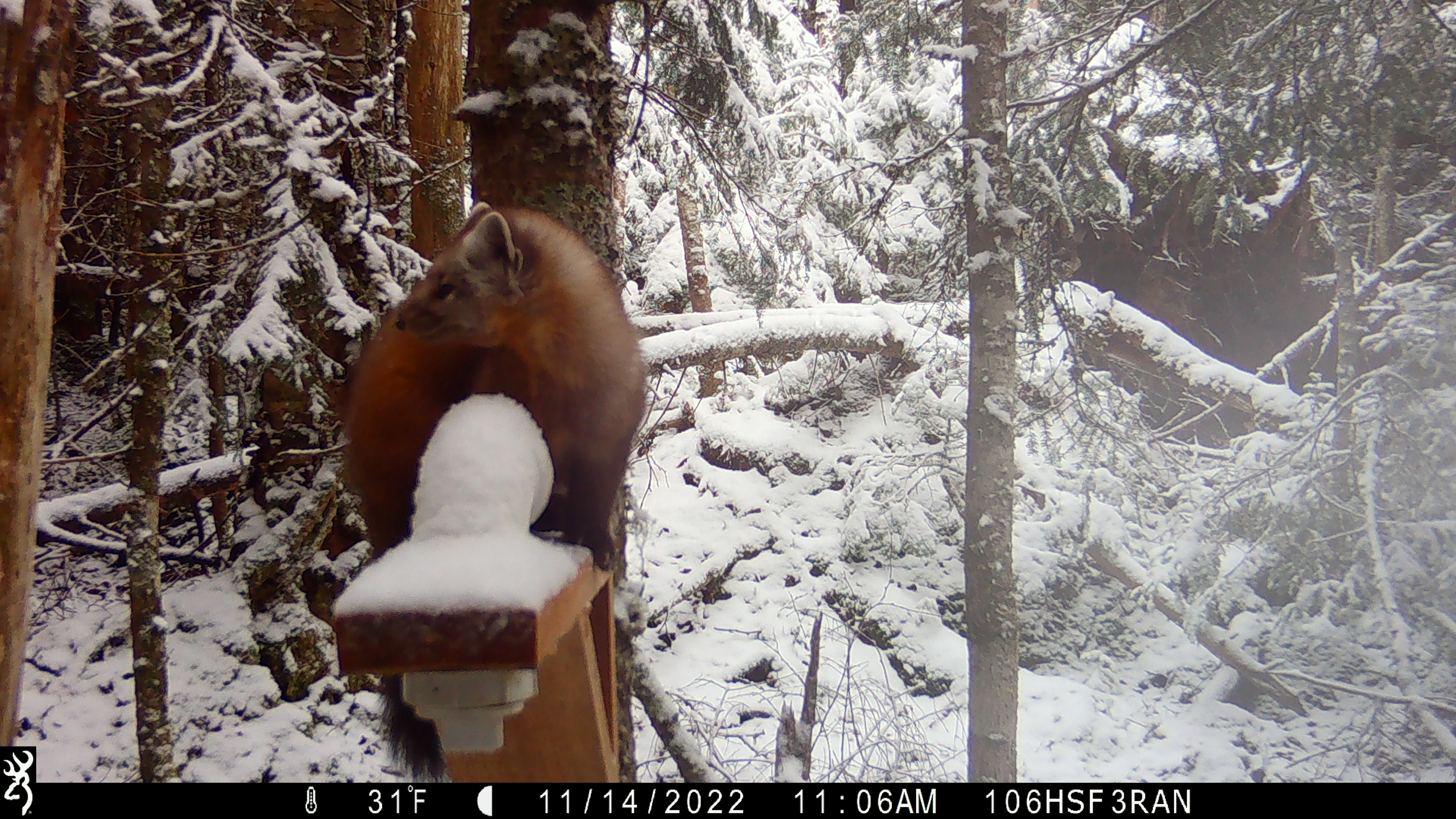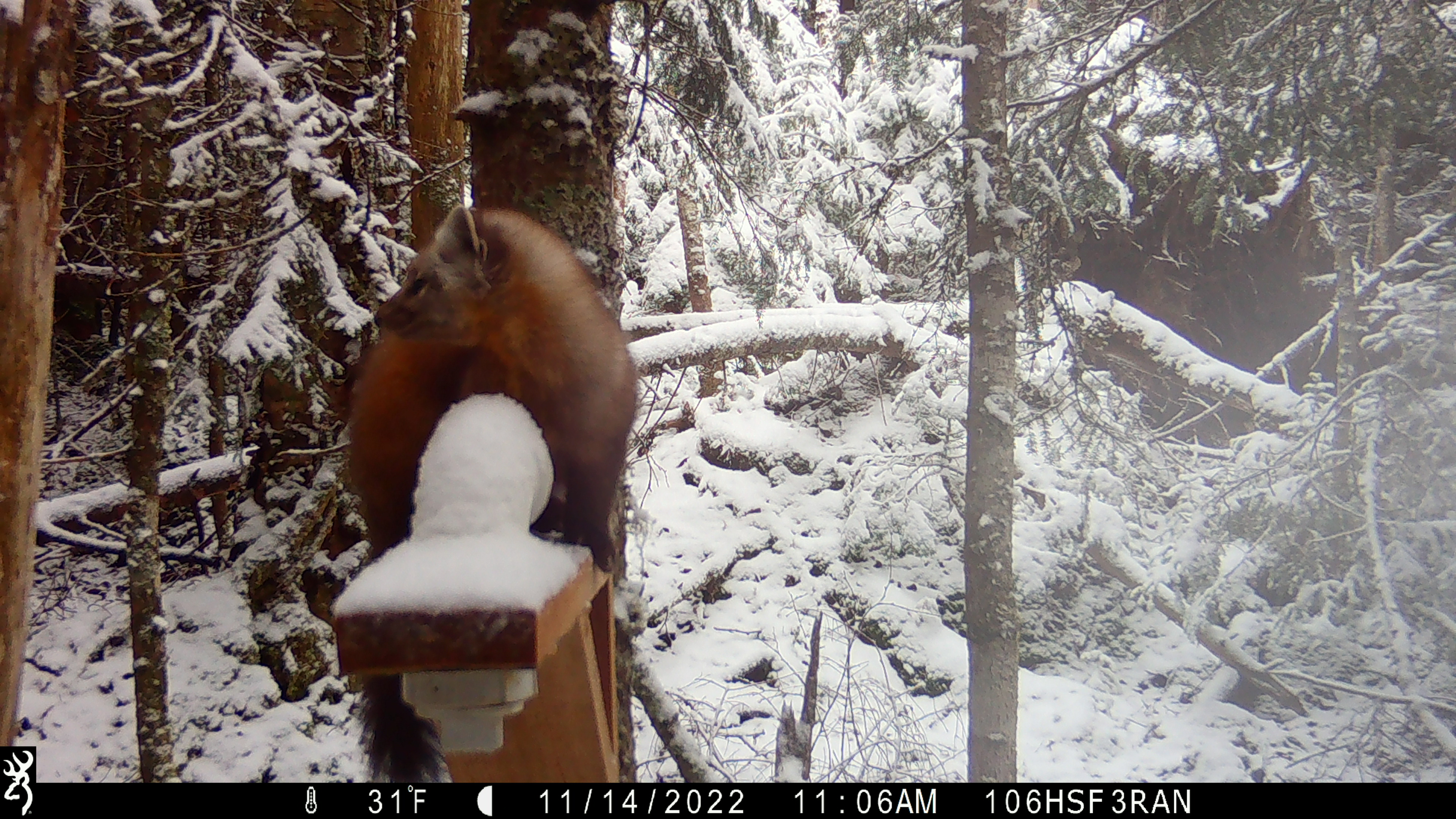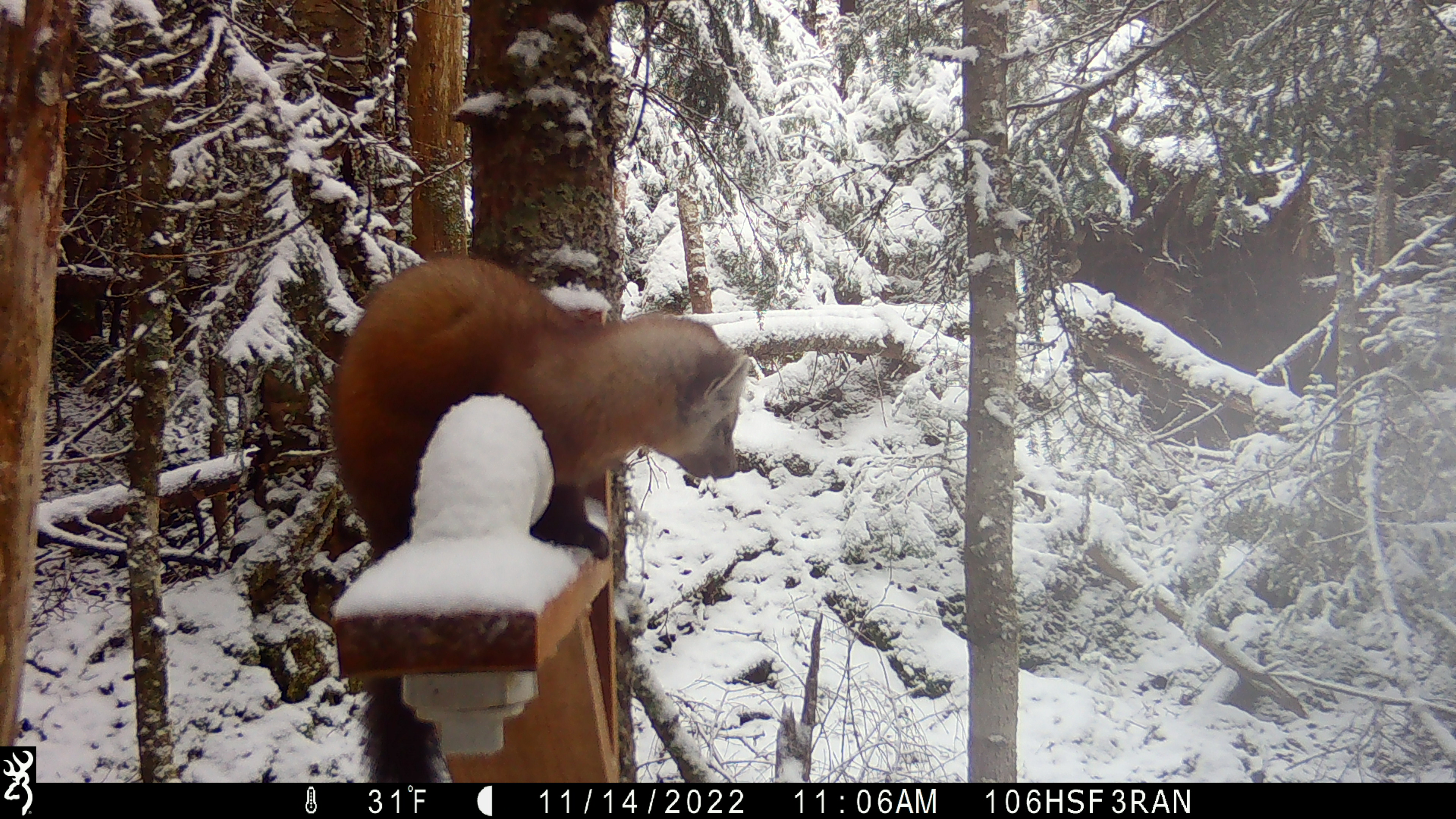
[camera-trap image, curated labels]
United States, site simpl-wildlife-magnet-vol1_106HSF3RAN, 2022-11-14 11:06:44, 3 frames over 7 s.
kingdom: Animalia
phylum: Chordata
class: Mammalia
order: Carnivora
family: Mustelidae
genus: Martes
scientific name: Martes americana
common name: american marten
American marten (Martes americana).